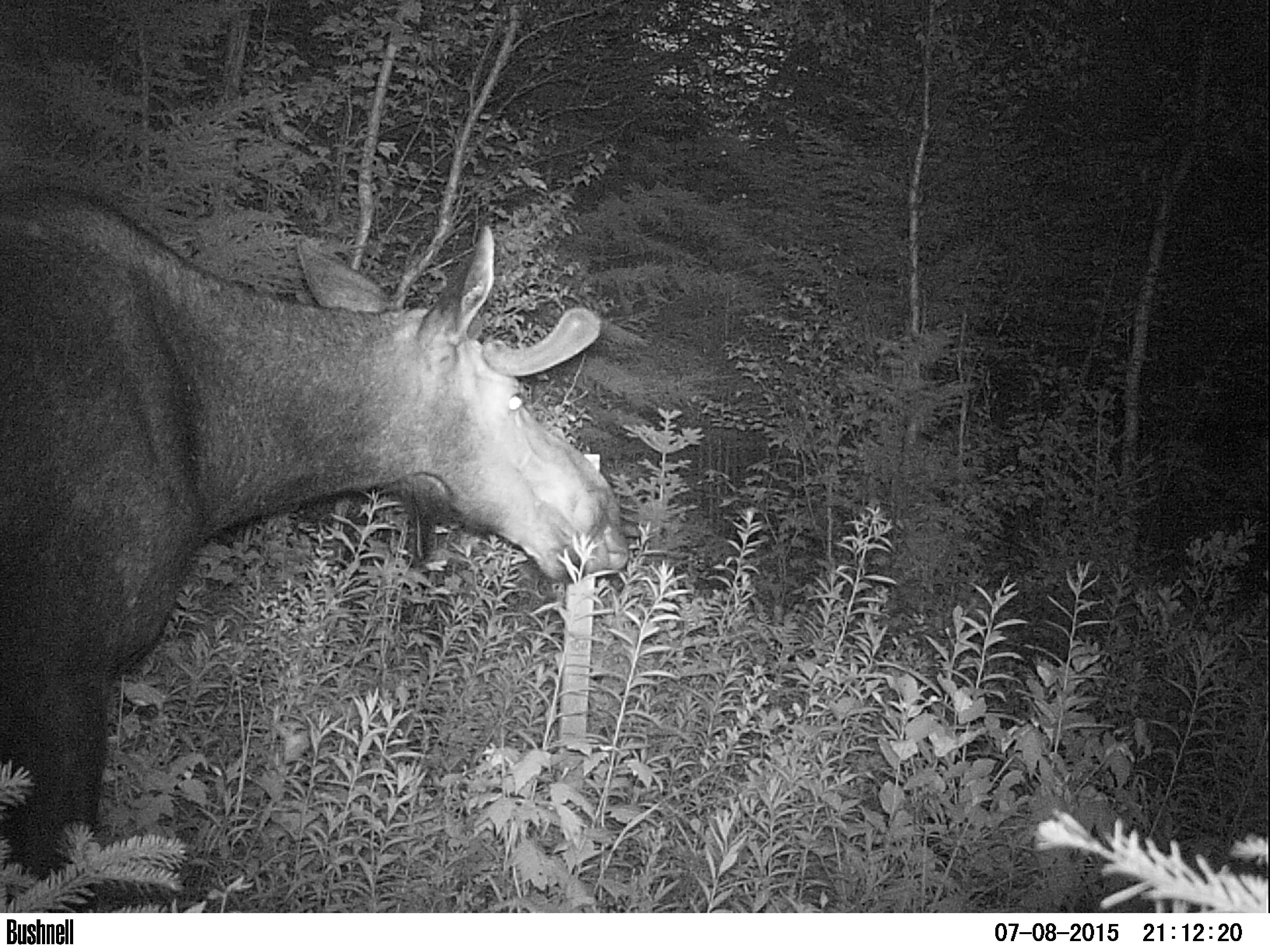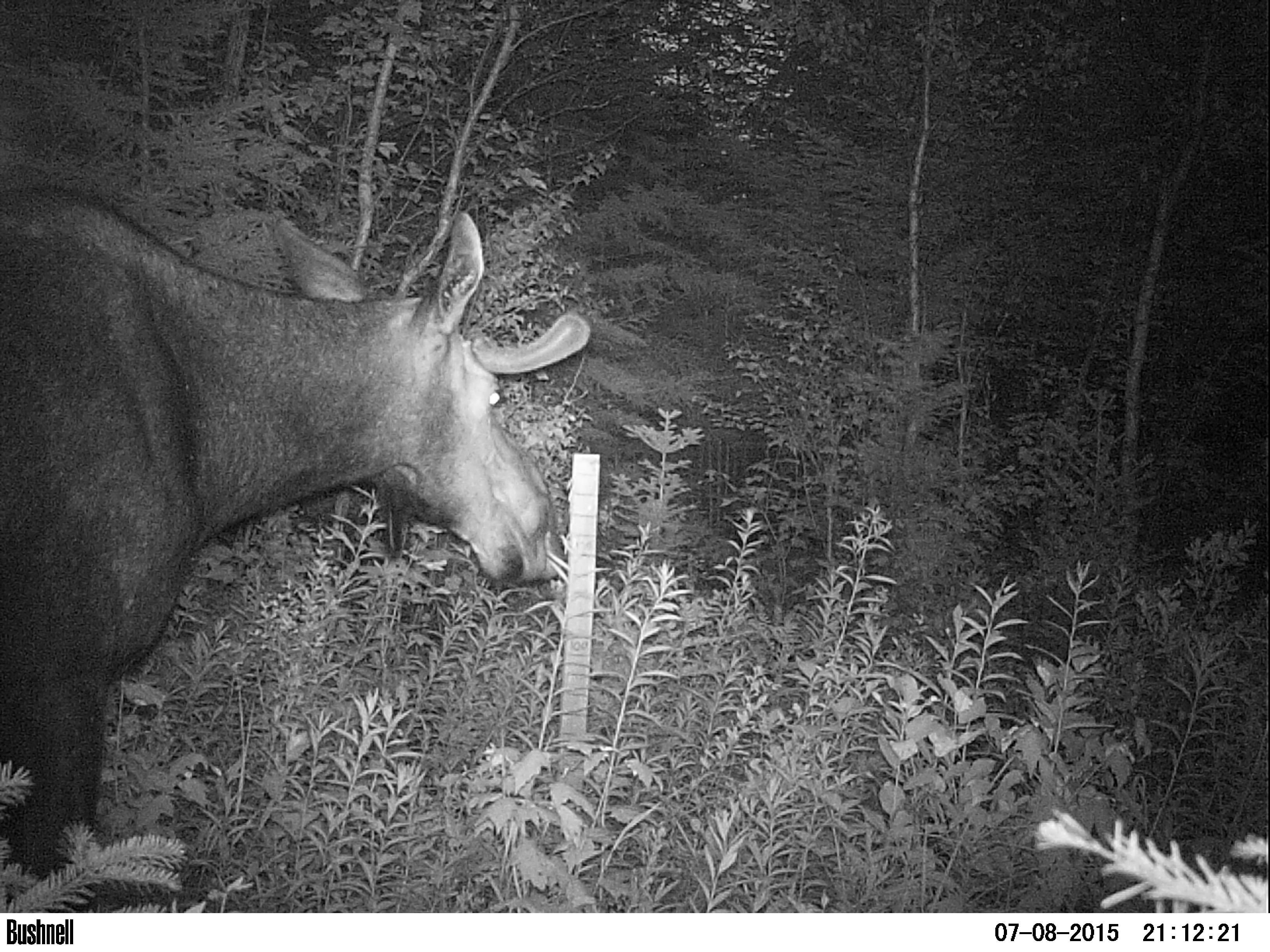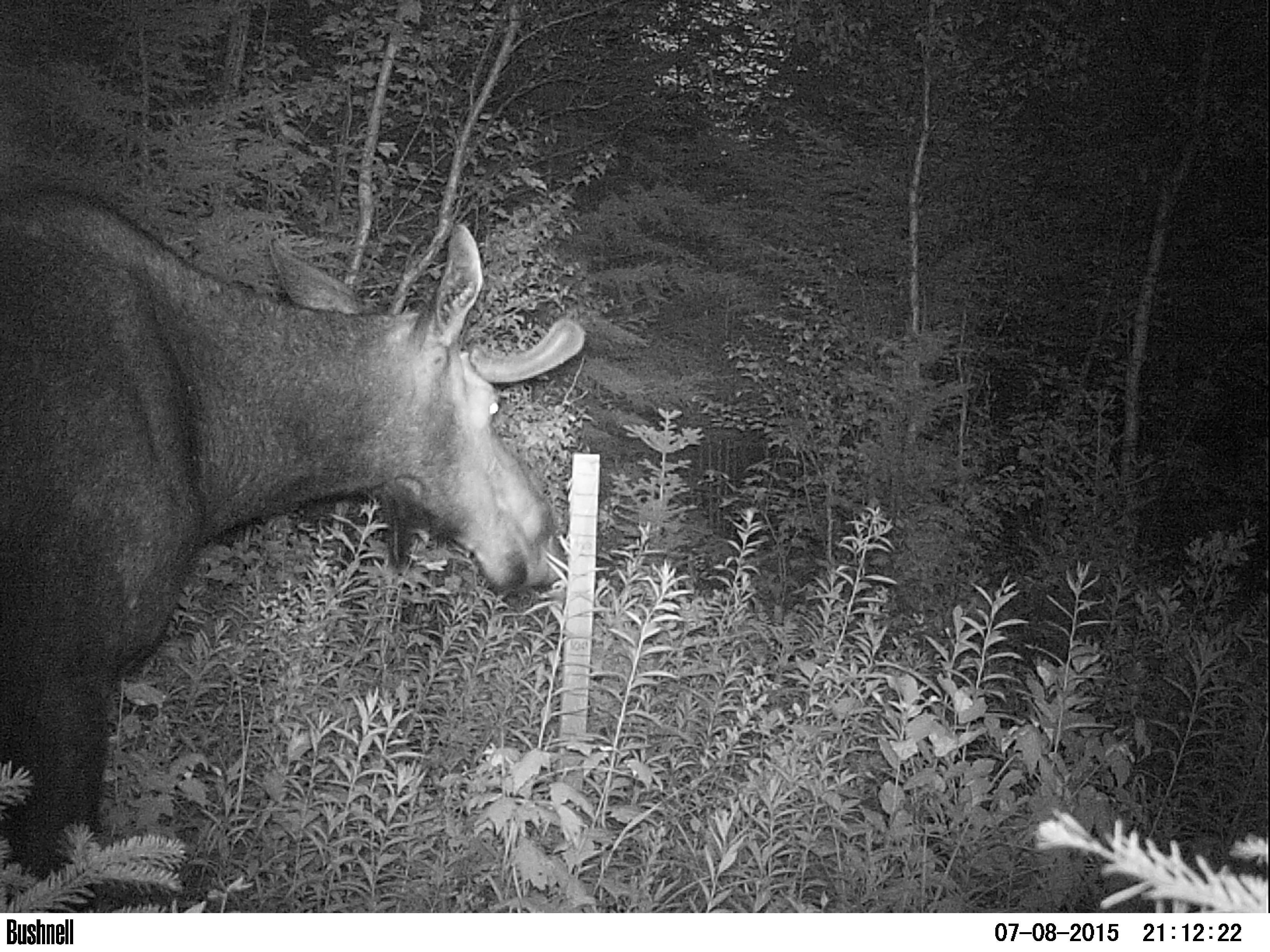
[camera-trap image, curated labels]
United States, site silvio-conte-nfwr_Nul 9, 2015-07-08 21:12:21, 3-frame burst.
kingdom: Animalia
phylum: Chordata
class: Mammalia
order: Artiodactyla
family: Cervidae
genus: Alces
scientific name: Alces alces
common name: moose